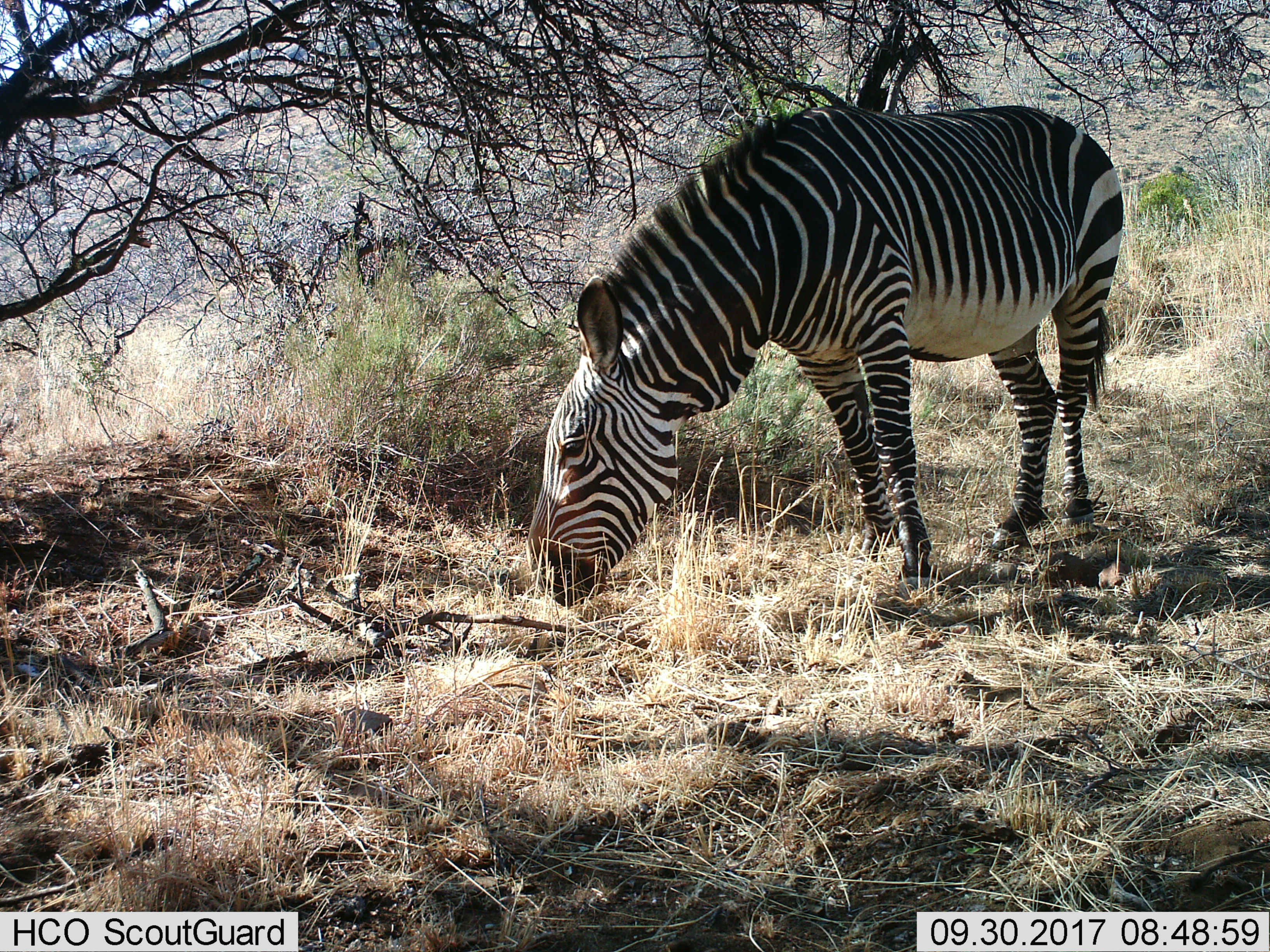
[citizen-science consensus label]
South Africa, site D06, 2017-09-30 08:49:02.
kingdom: Animalia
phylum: Chordata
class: Mammalia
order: Perissodactyla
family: Equidae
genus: Equus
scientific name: Equus zebra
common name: mountain zebra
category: zebramountain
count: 1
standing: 43%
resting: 0%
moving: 0%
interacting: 0%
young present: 0%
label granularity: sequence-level